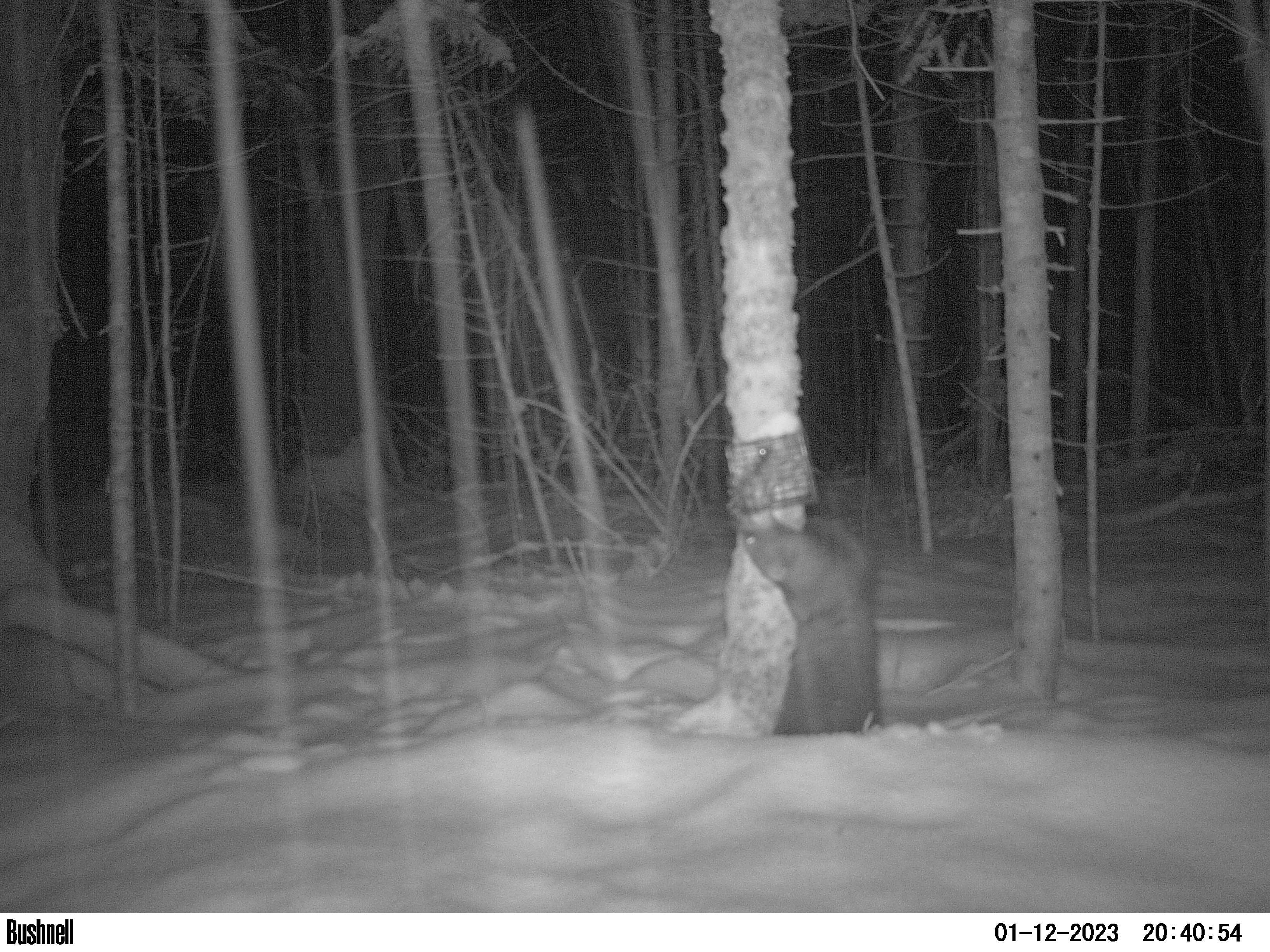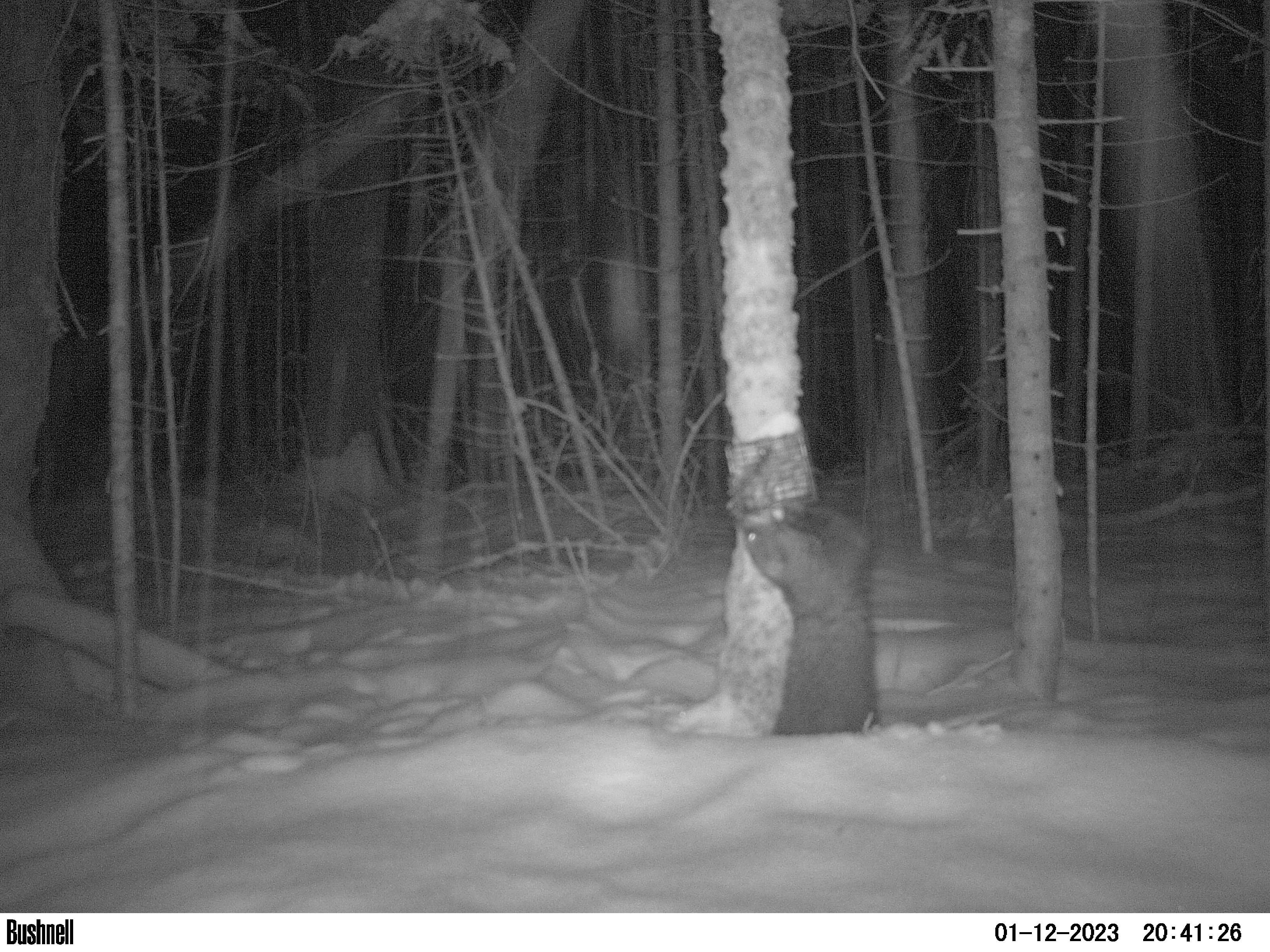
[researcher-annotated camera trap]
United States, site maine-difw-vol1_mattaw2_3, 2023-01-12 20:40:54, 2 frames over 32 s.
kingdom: Animalia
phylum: Chordata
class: Mammalia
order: Carnivora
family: Mustelidae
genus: Pekania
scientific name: Pekania pennanti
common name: fisher